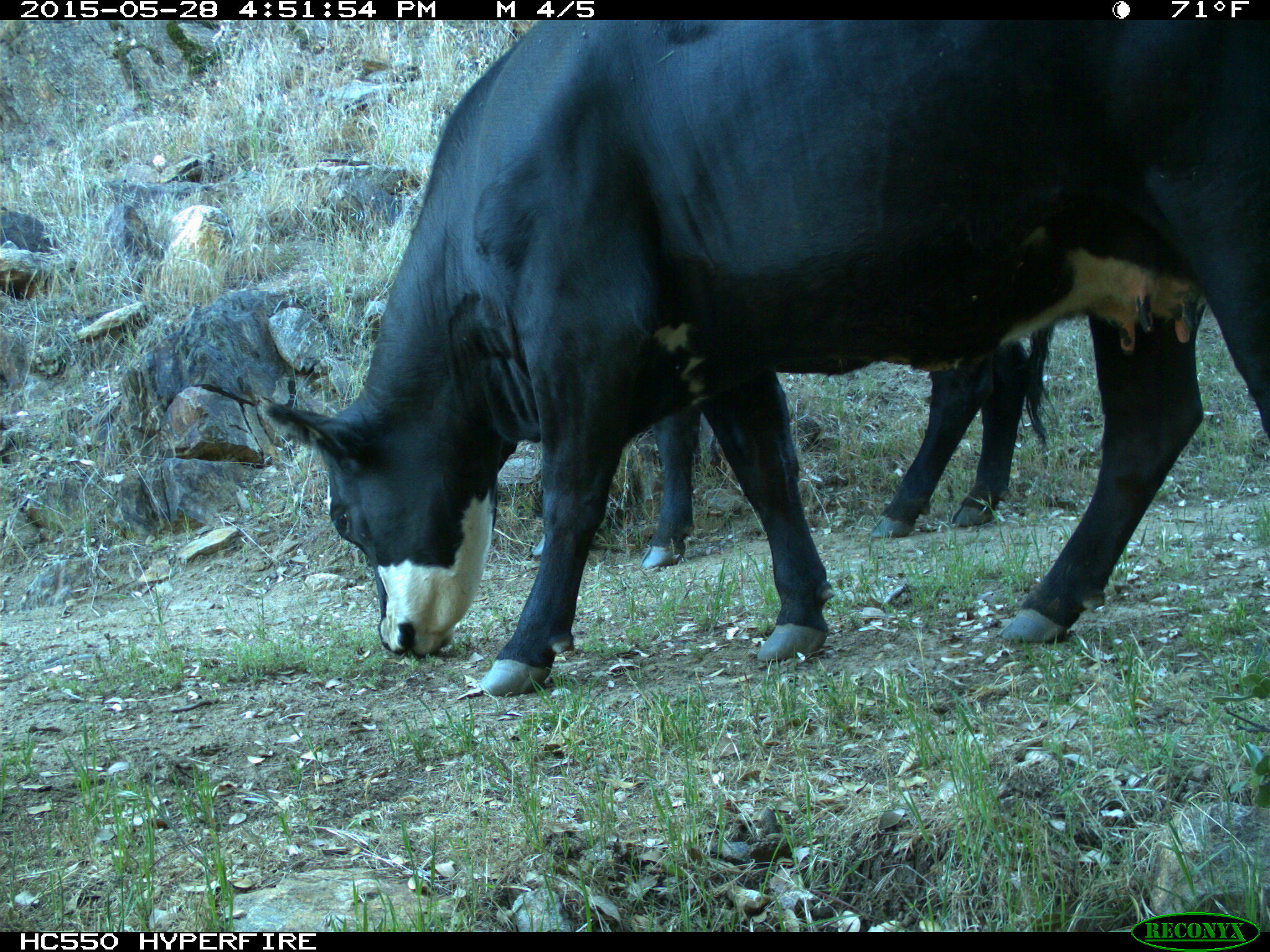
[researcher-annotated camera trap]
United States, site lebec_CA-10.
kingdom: Animalia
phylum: Chordata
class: Mammalia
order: Artiodactyla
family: Bovidae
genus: Bos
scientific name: Bos taurus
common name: domestic cow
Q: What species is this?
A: Bos taurus (domestic cow).